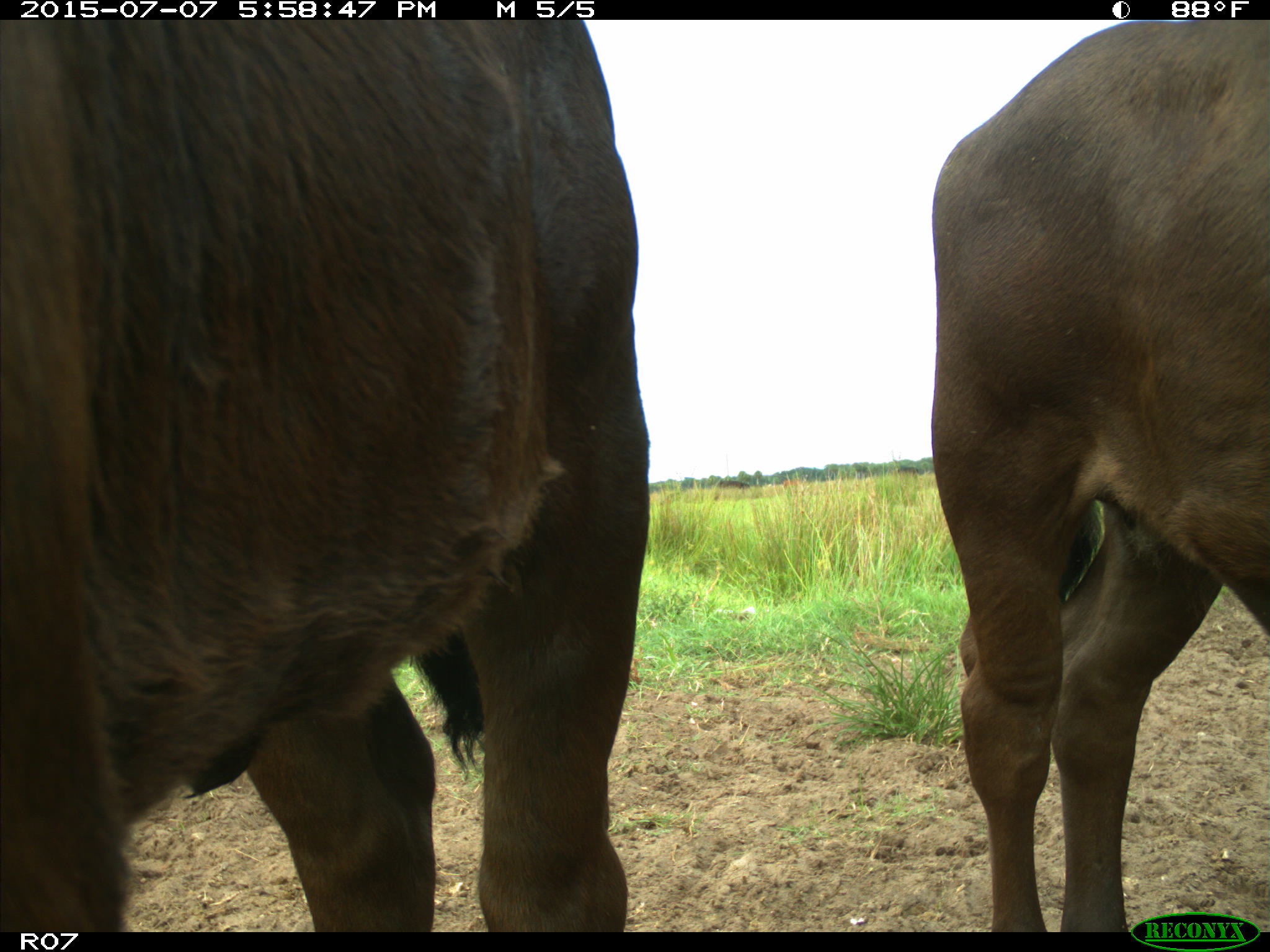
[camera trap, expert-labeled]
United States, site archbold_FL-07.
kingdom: Animalia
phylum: Chordata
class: Mammalia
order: Artiodactyla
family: Bovidae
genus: Bos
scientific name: Bos taurus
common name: domestic cow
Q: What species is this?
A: Bos taurus (domestic cow).